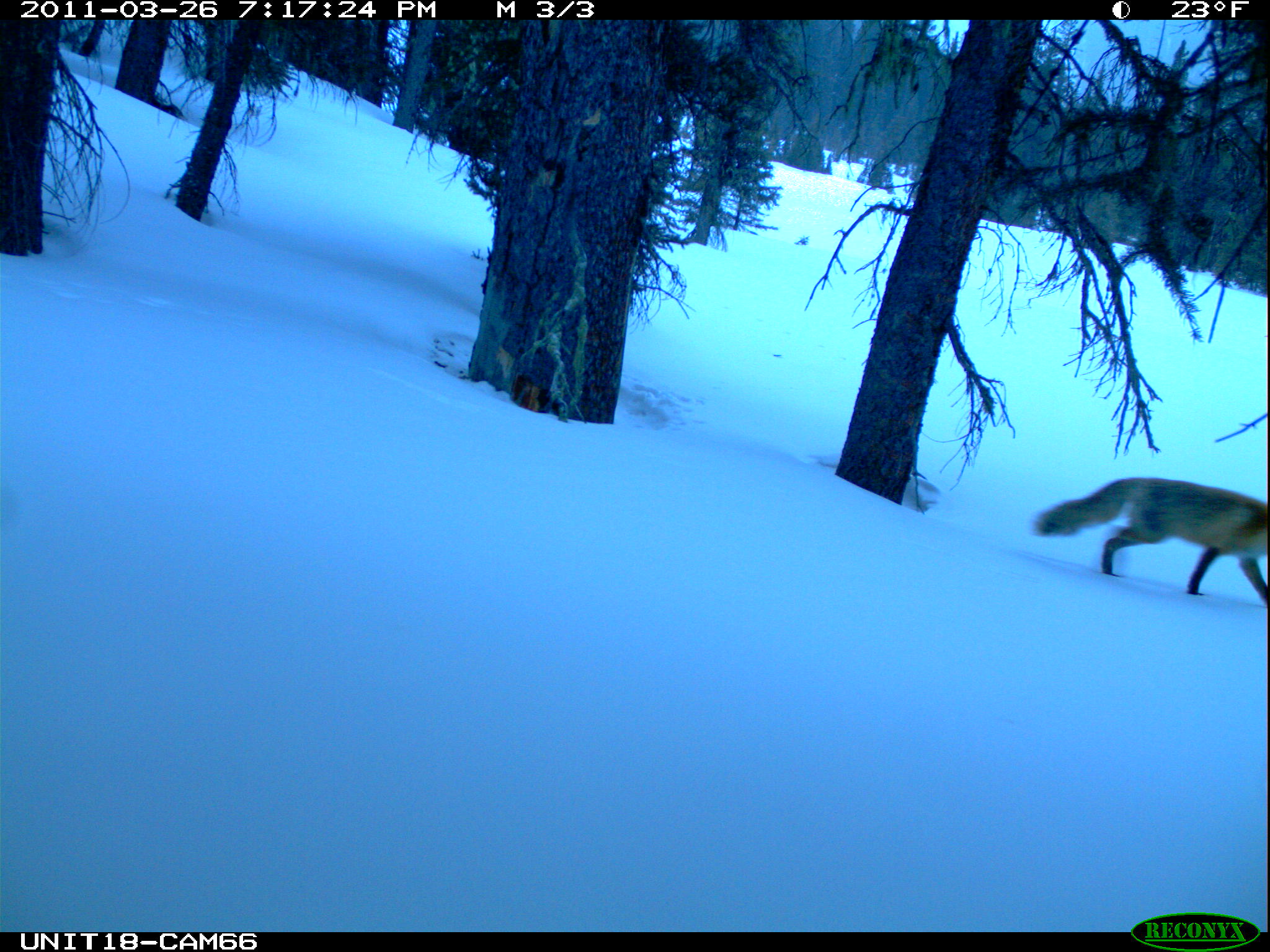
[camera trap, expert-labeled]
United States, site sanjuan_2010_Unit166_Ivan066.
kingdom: Animalia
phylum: Chordata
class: Mammalia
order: Carnivora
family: Canidae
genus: Vulpes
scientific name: Vulpes vulpes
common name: red fox